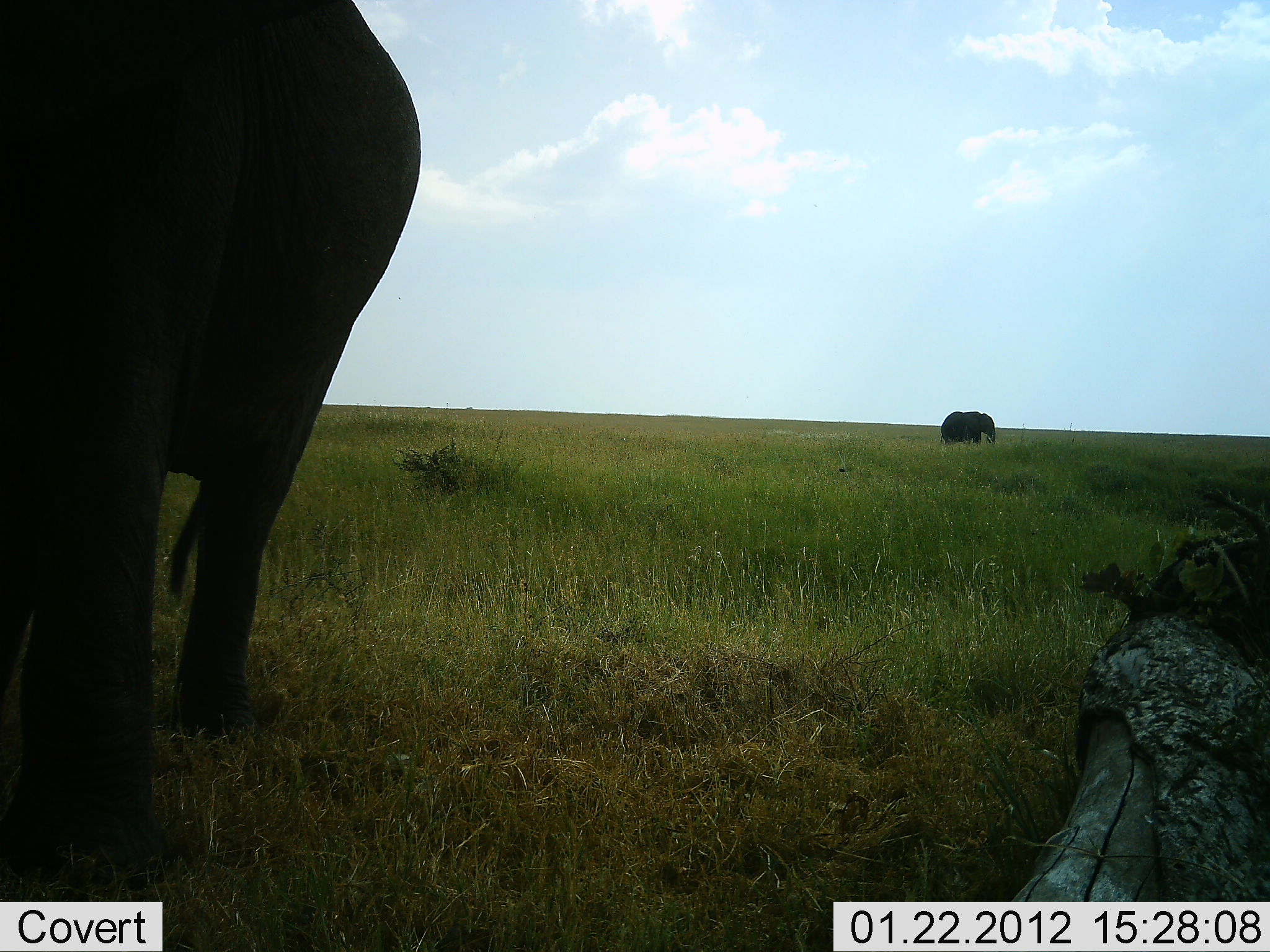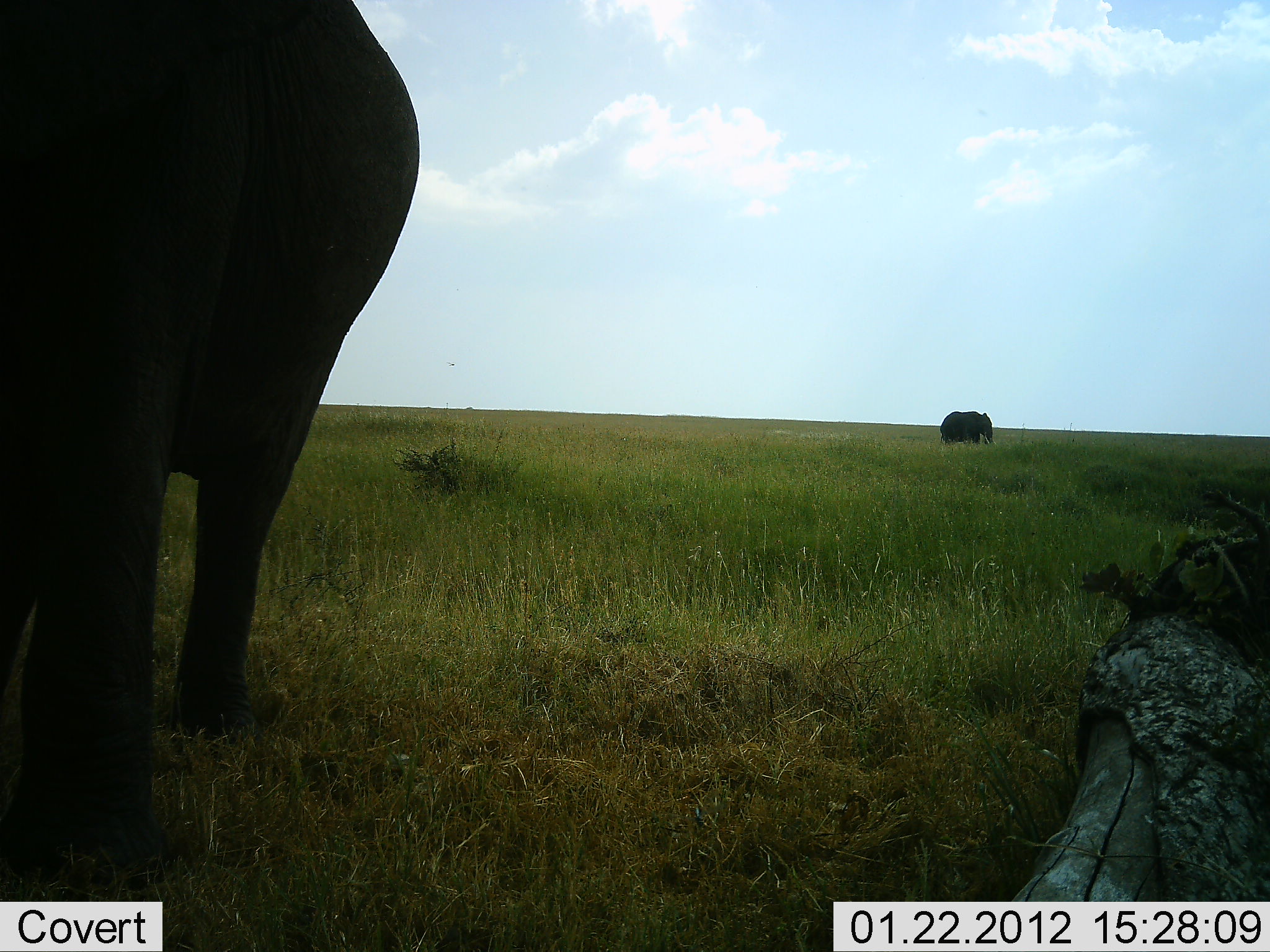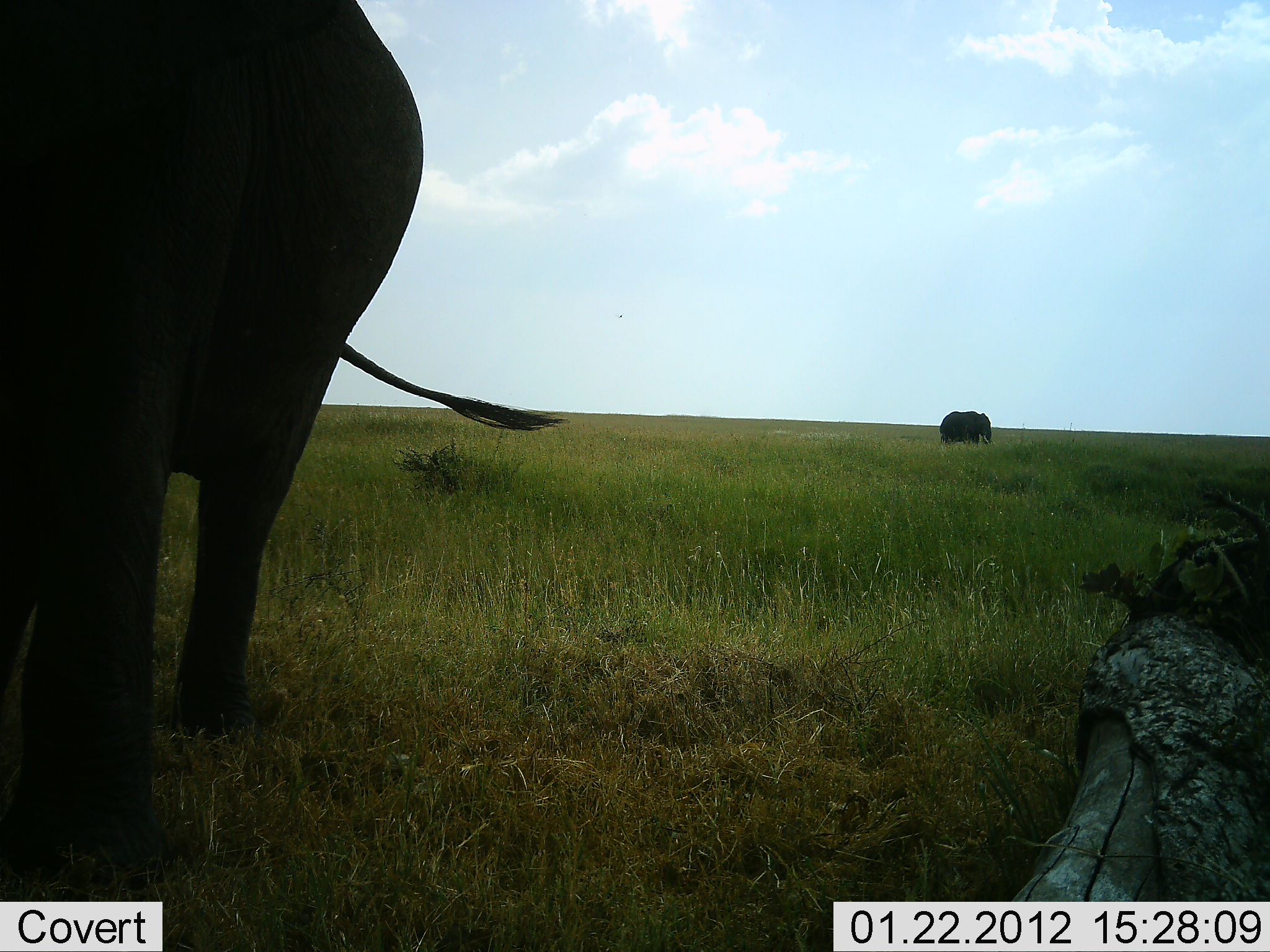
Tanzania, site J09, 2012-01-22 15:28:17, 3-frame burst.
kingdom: Animalia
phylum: Chordata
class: Mammalia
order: Proboscidea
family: Elephantidae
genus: Loxodonta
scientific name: Loxodonta africana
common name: african bush elephant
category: elephant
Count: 2.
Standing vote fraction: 80%.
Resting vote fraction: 0%.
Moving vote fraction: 13%.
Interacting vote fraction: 0%.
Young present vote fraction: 0%.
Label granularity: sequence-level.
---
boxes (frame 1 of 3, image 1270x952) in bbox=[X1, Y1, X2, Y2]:
animal: bbox=[1, 0, 421, 901]; bbox=[941, 411, 996, 445]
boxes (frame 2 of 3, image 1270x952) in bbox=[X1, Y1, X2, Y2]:
animal: bbox=[1, 0, 421, 896]; bbox=[940, 411, 993, 445]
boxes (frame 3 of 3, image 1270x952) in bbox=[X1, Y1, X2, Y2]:
animal: bbox=[0, 1, 569, 901]; bbox=[939, 411, 992, 445]